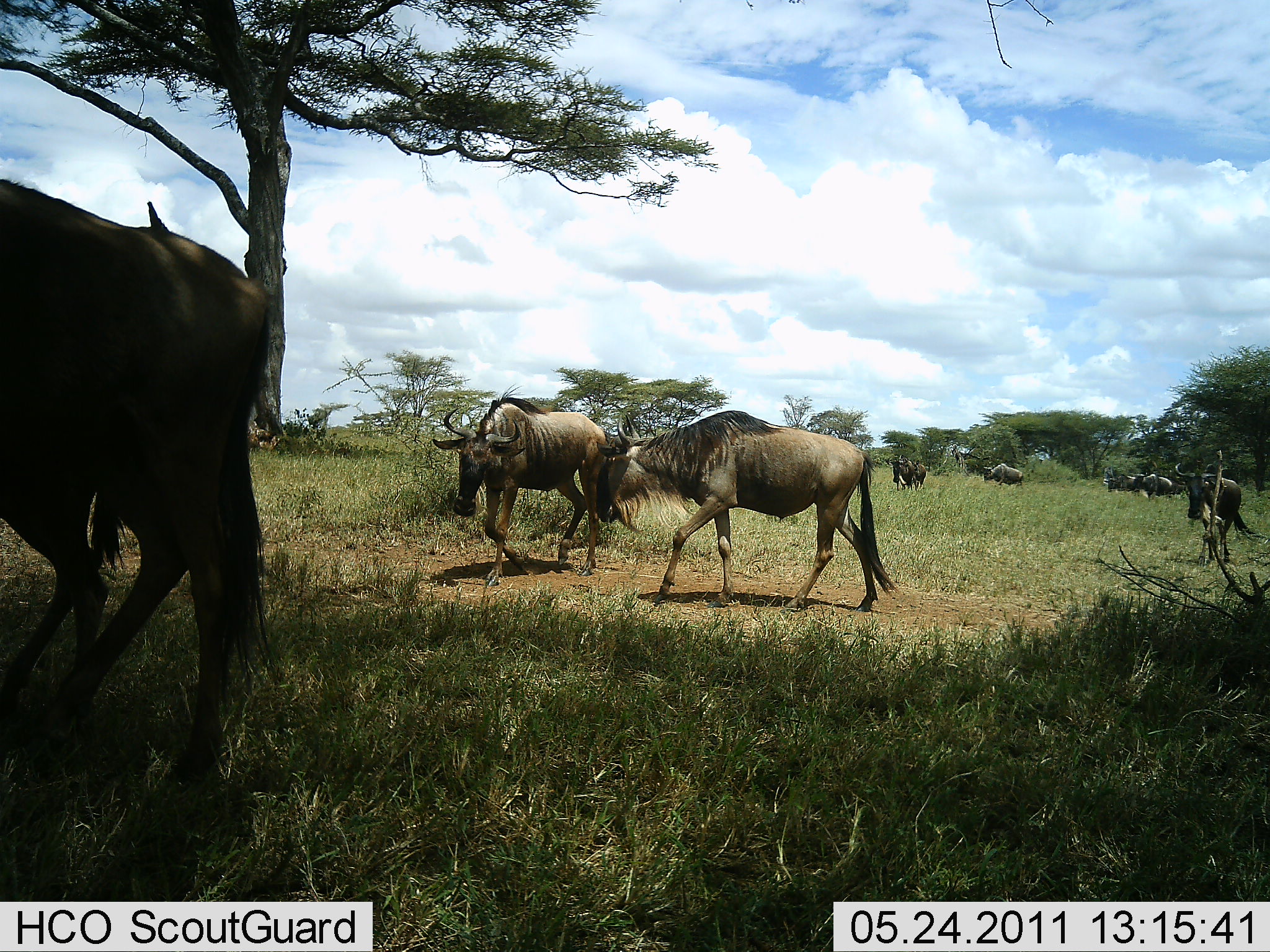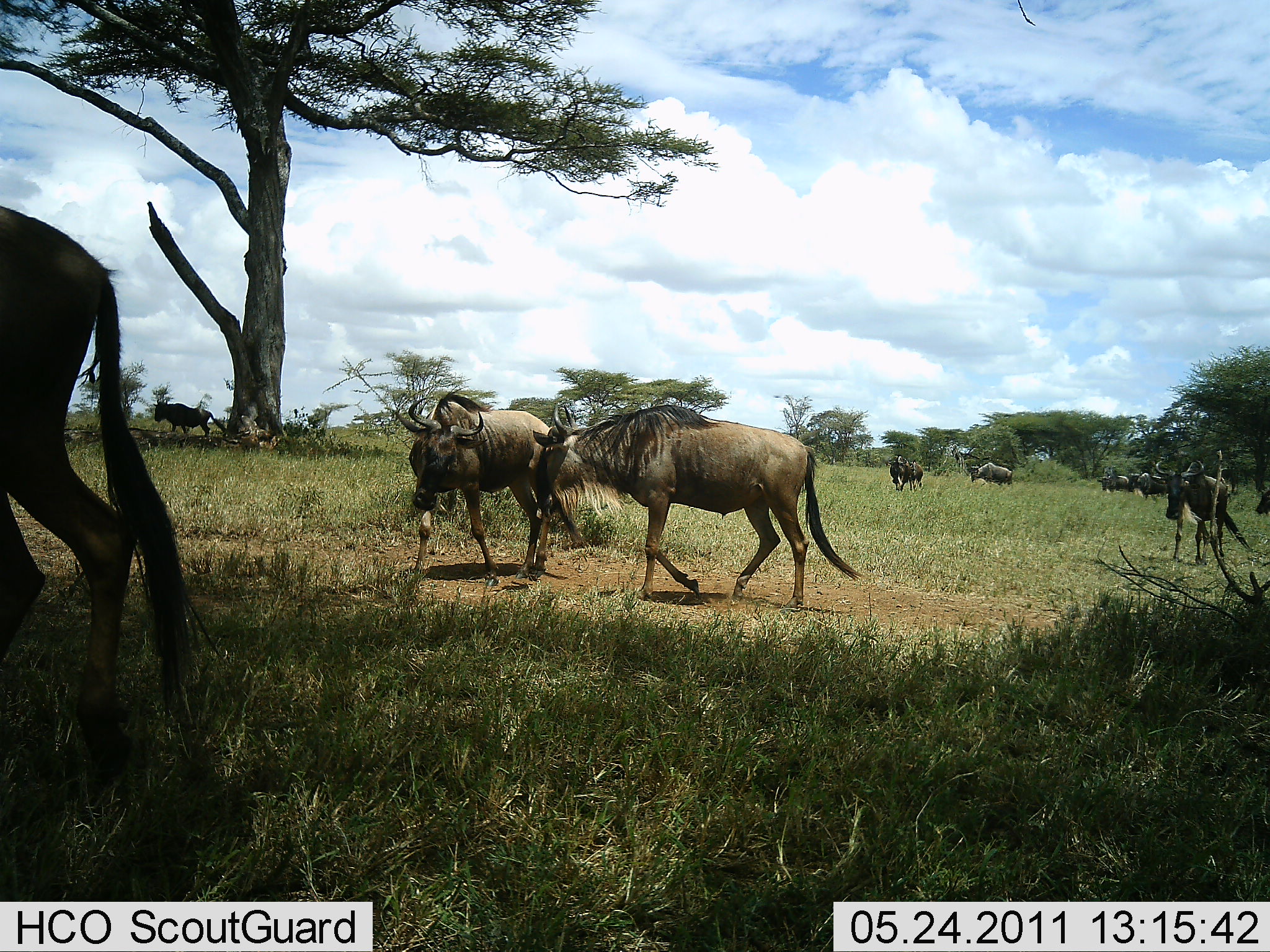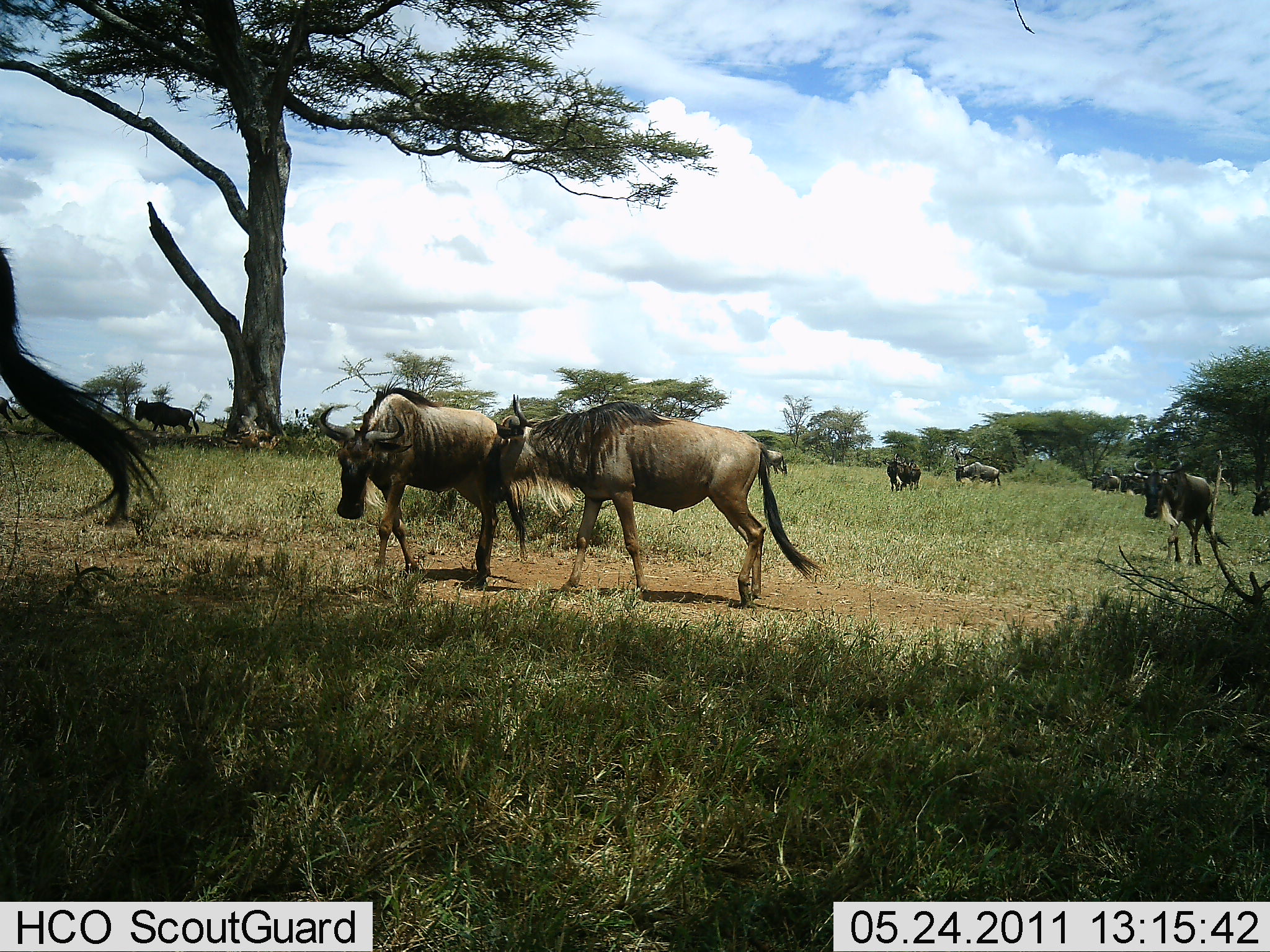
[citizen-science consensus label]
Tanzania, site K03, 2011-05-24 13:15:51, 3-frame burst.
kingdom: Animalia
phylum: Chordata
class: Mammalia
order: Artiodactyla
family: Bovidae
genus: Connochaetes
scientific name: Connochaetes taurinus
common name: blue wildebeest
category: wildebeest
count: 10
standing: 8%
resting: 0%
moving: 100%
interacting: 8%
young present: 0%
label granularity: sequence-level